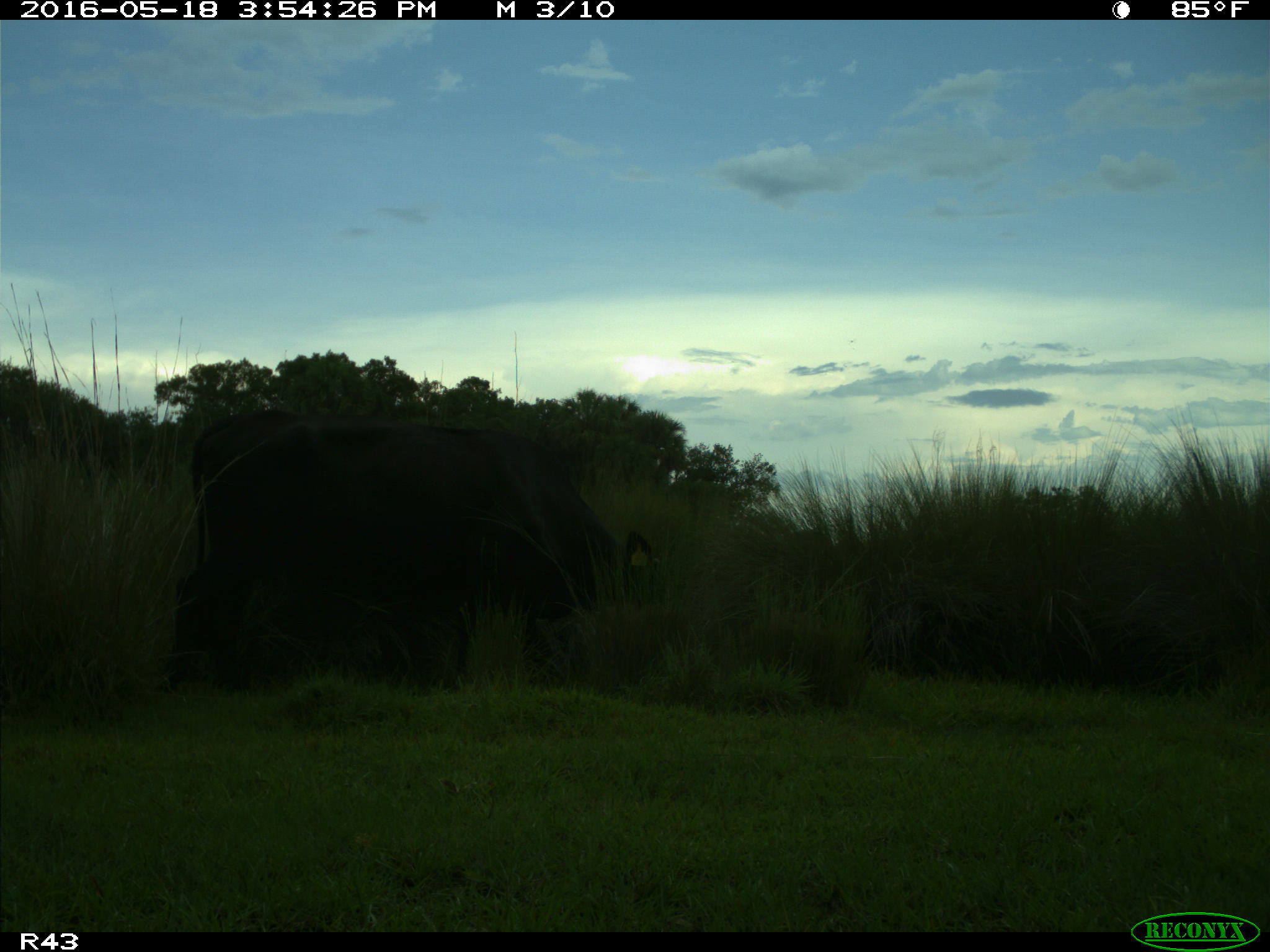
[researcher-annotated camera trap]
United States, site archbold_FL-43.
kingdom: Animalia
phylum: Chordata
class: Mammalia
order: Artiodactyla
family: Bovidae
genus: Bos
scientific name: Bos taurus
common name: domestic cow